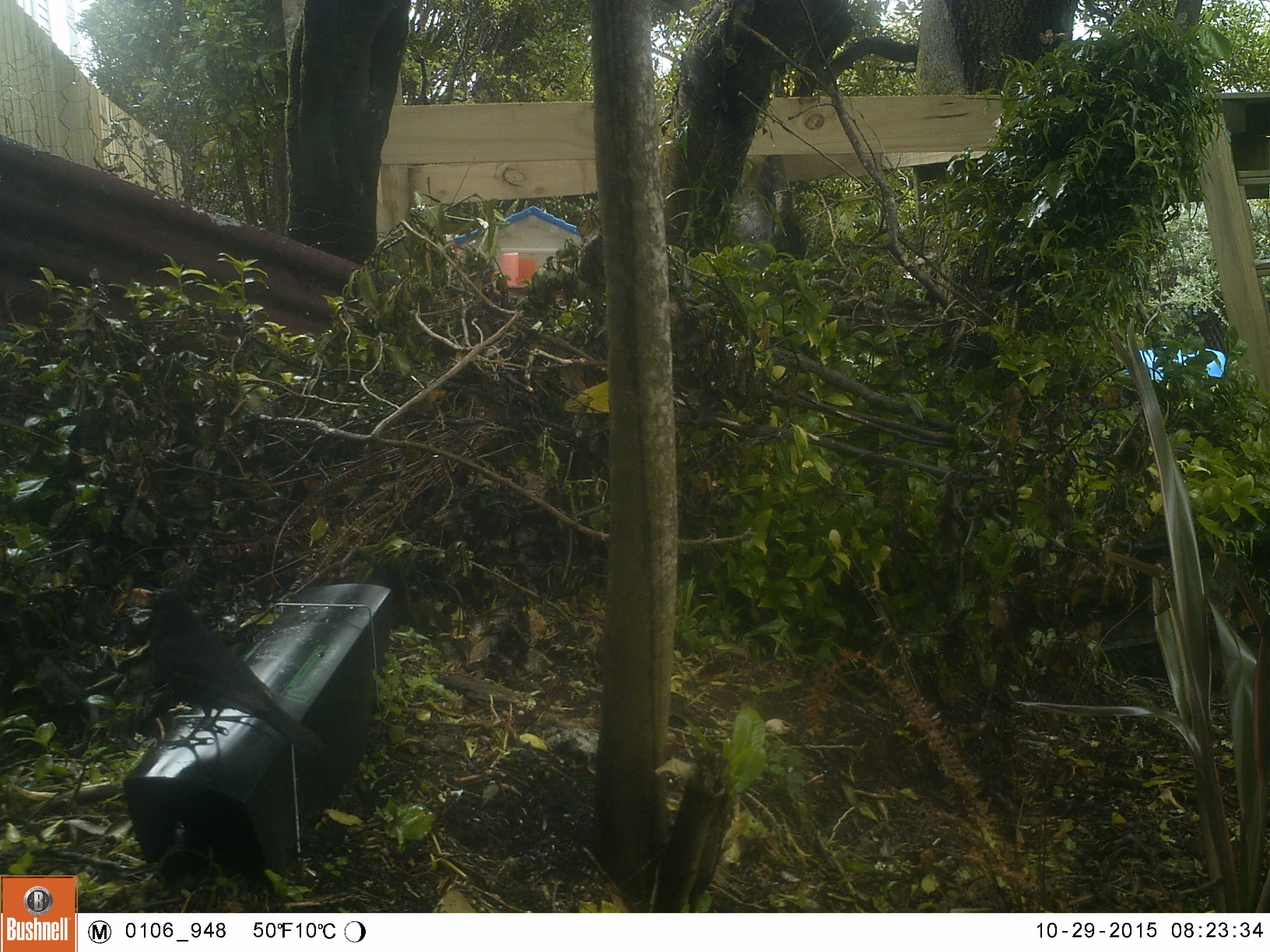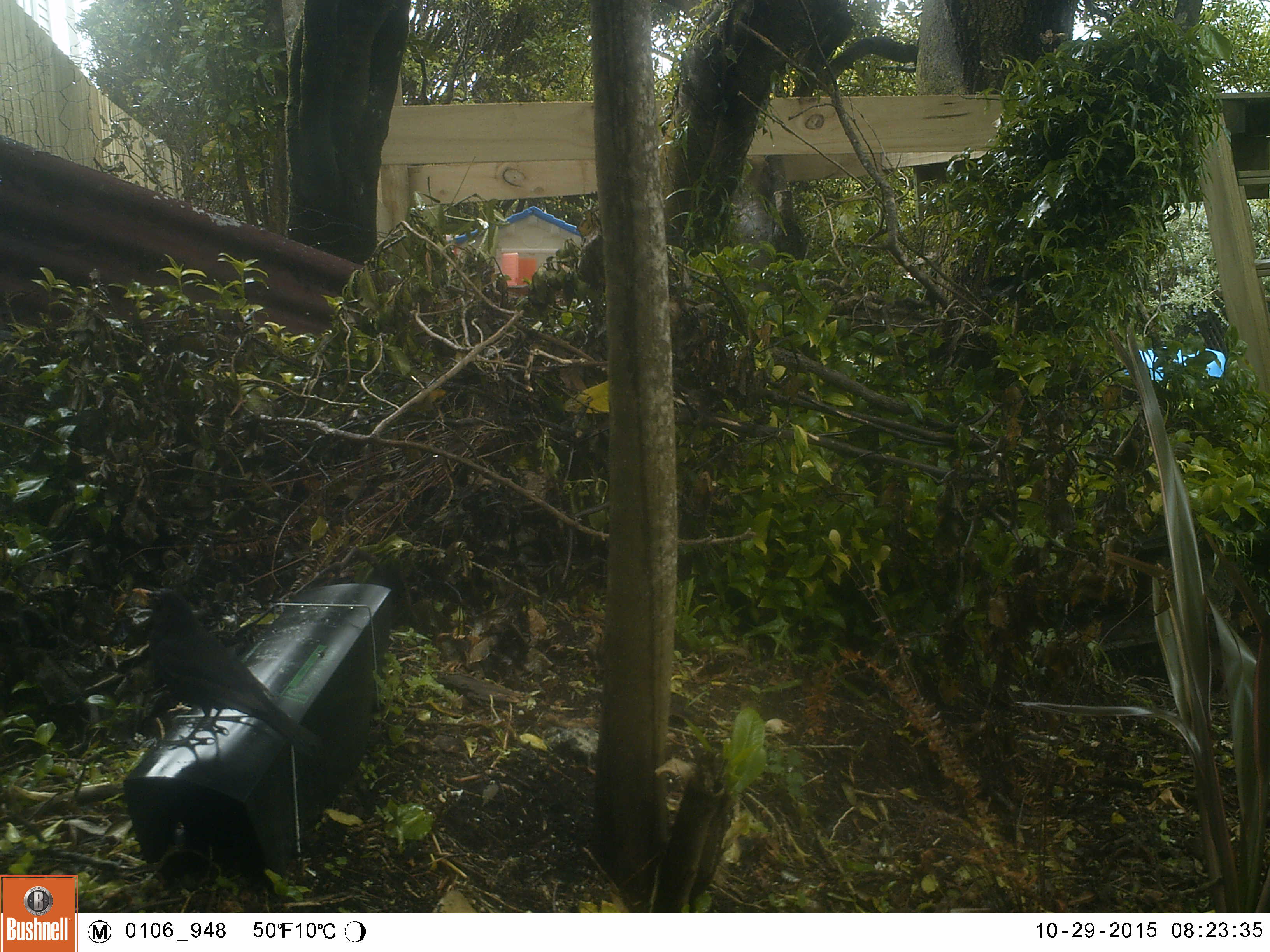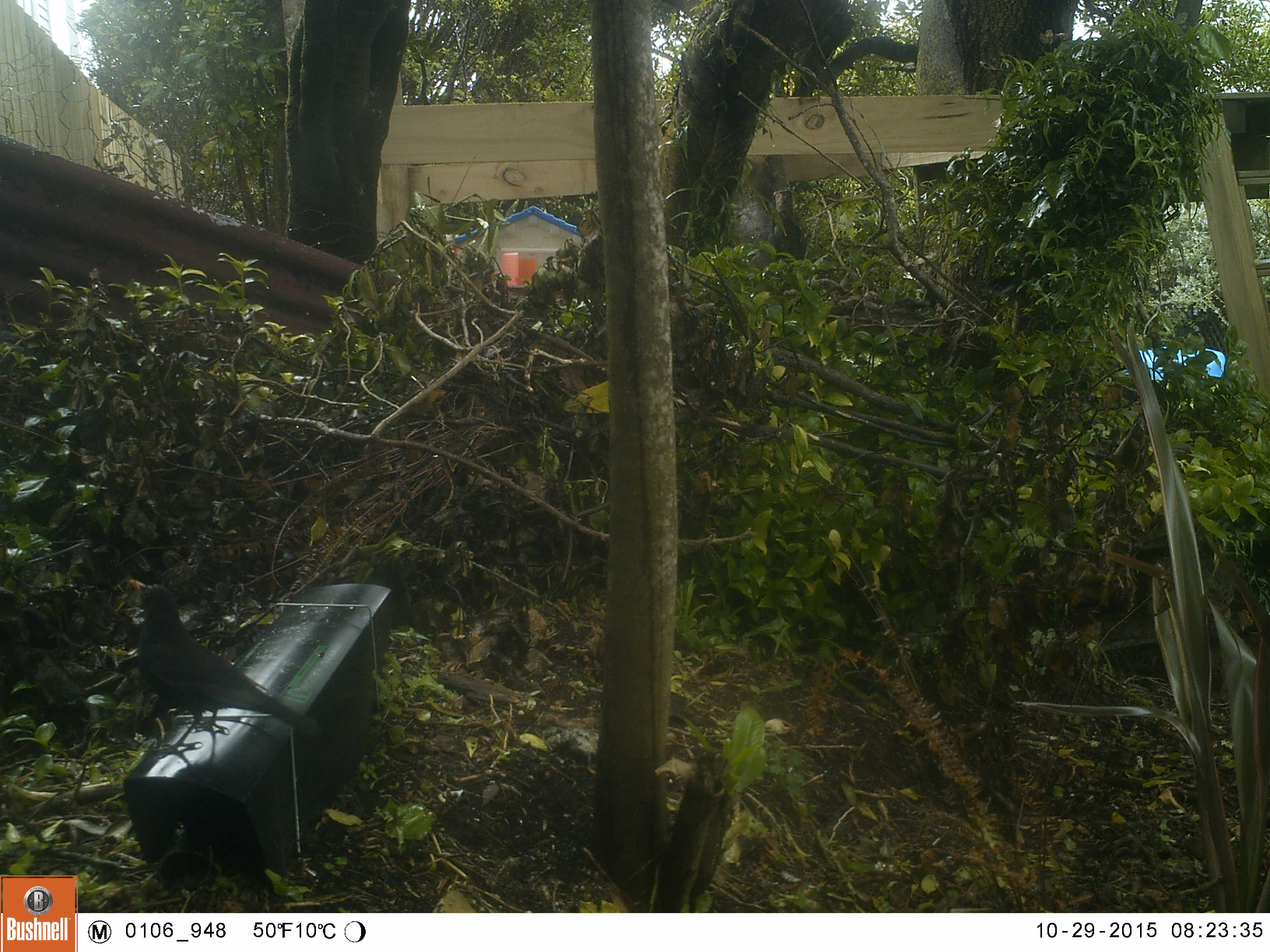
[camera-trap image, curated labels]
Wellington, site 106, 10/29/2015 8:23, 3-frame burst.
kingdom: Animalia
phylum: Chordata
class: Aves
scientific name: Aves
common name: bird